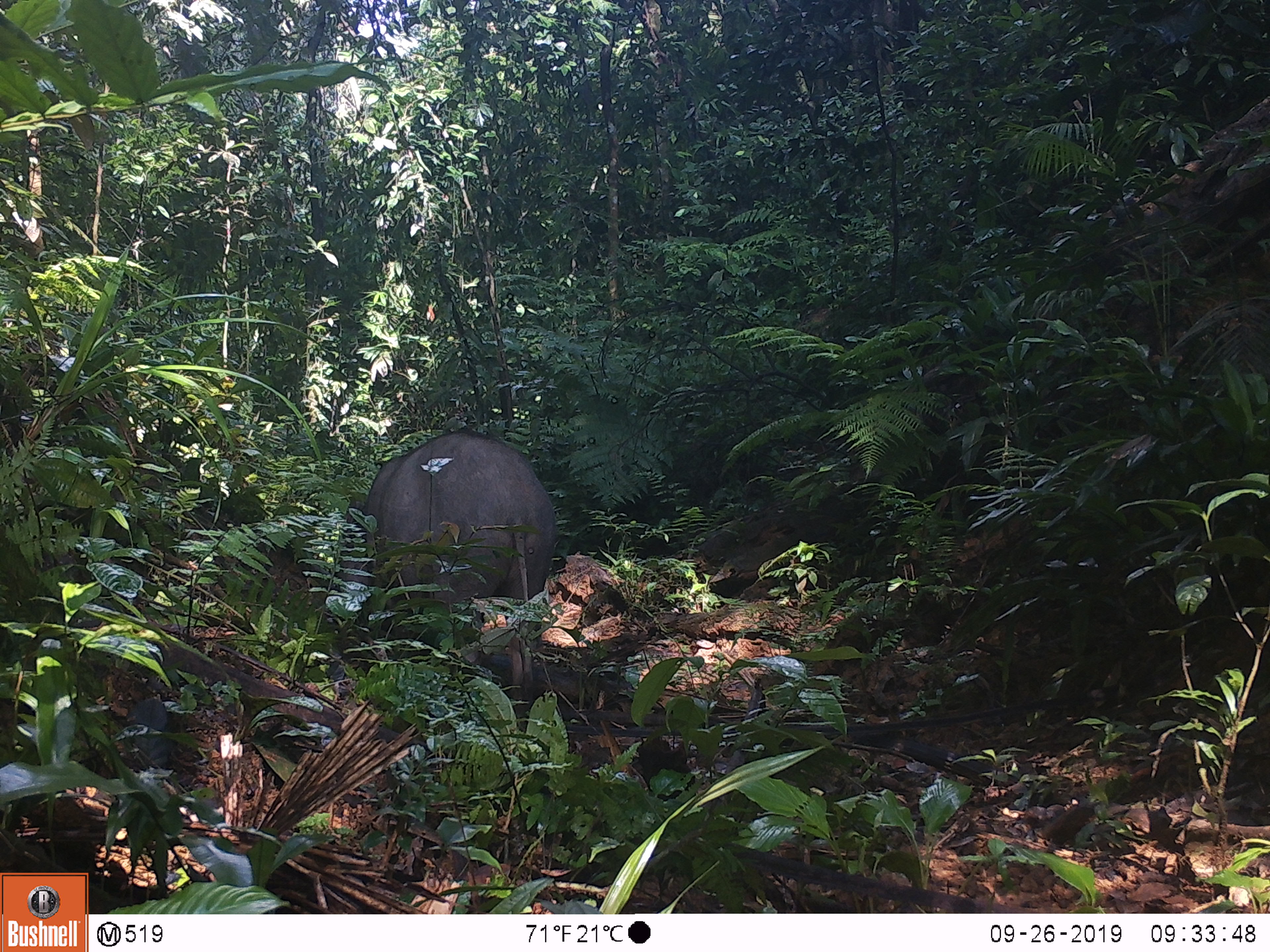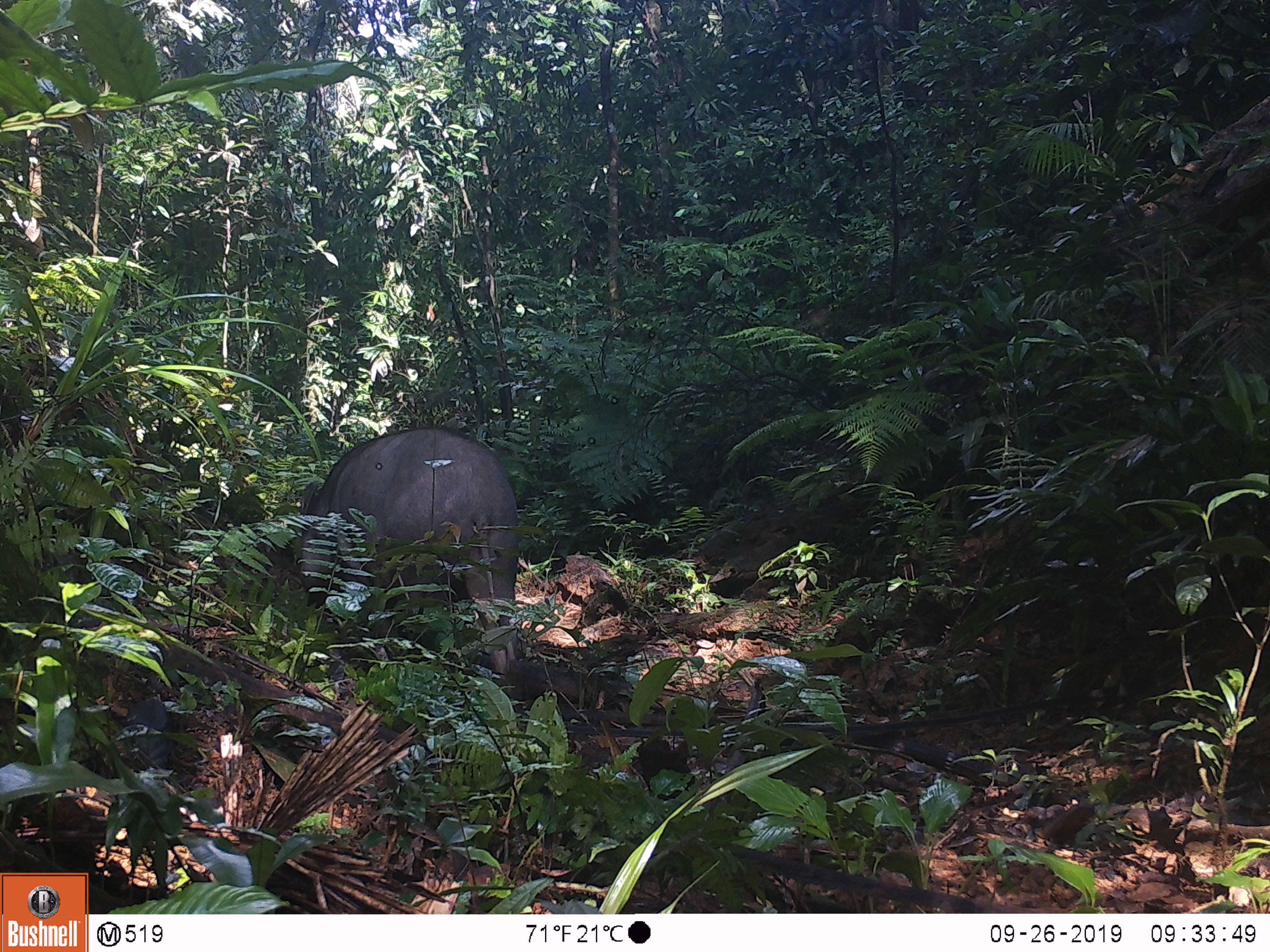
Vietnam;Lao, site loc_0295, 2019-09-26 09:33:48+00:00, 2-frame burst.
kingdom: Animalia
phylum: Chordata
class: Mammalia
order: Artiodactyla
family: Suidae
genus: Sus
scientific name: Sus scrofa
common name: eurasian wild pig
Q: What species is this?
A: Eurasian wild pig (Sus scrofa).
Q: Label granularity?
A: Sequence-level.